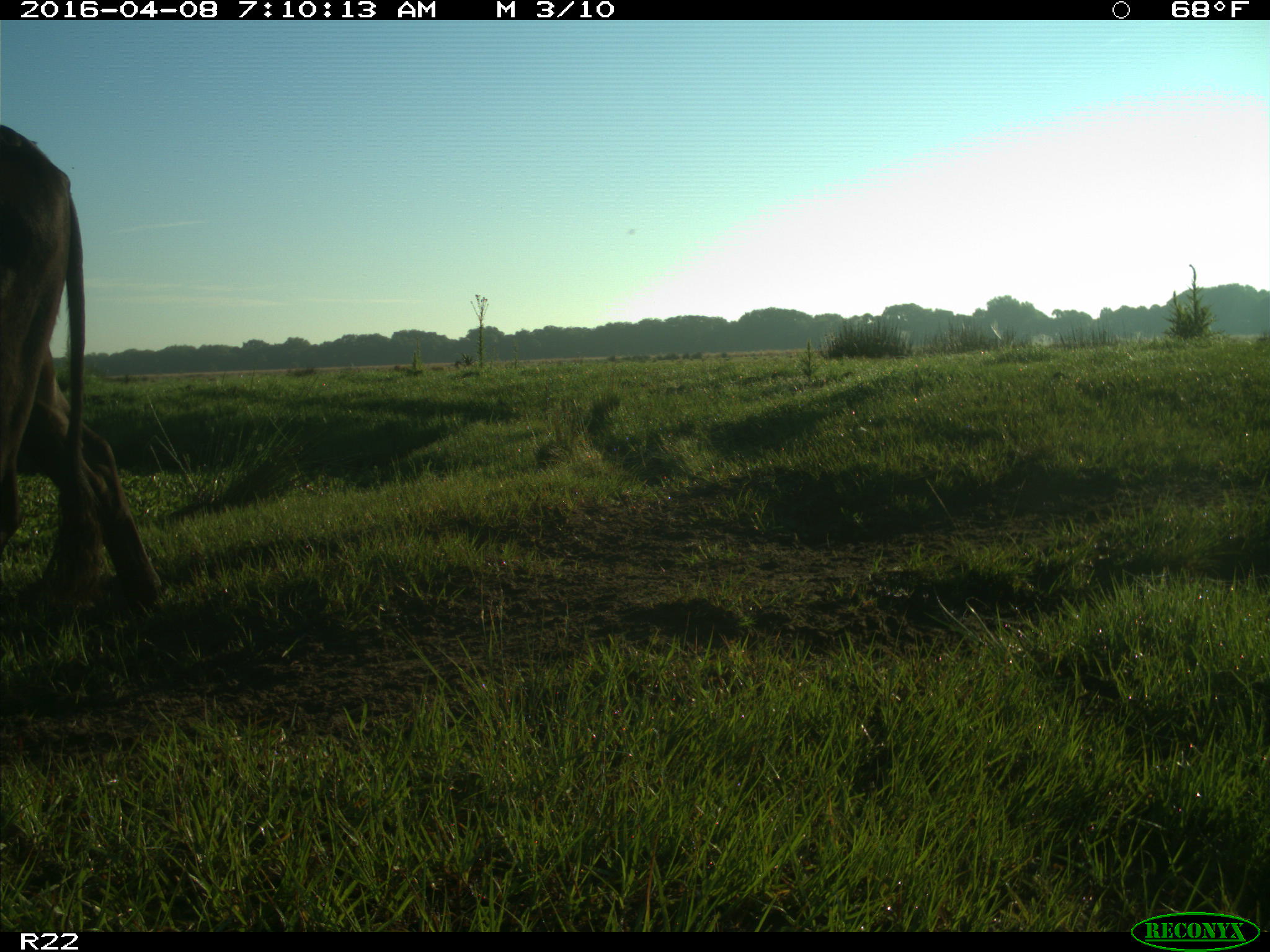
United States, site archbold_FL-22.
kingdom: Animalia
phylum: Chordata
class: Mammalia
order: Artiodactyla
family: Bovidae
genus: Bos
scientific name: Bos taurus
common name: domestic cow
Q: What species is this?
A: Bos taurus (domestic cow).